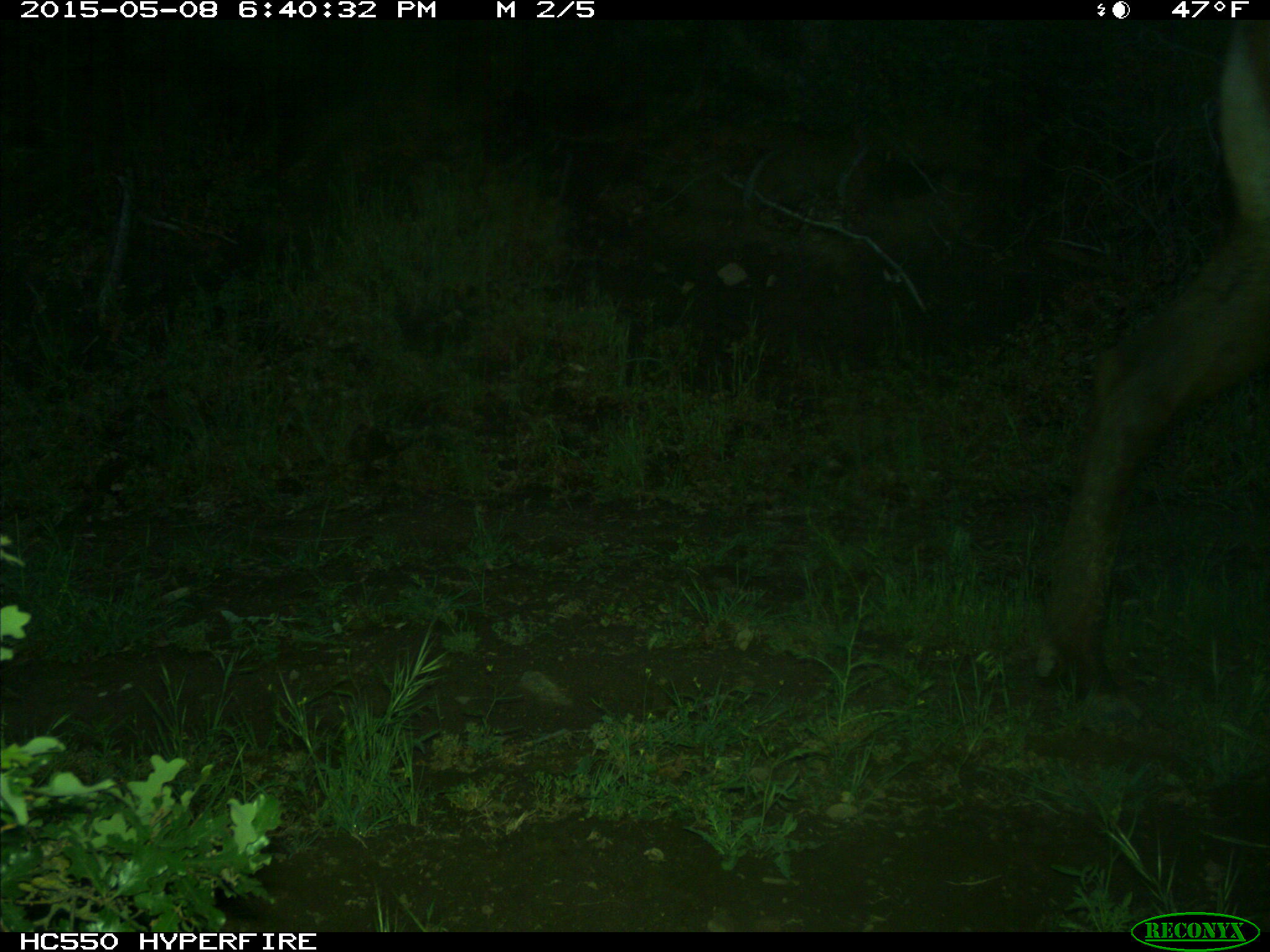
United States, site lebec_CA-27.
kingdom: Animalia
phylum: Chordata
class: Mammalia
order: Artiodactyla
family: Cervidae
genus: Cervus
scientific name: Cervus canadensis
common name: elk